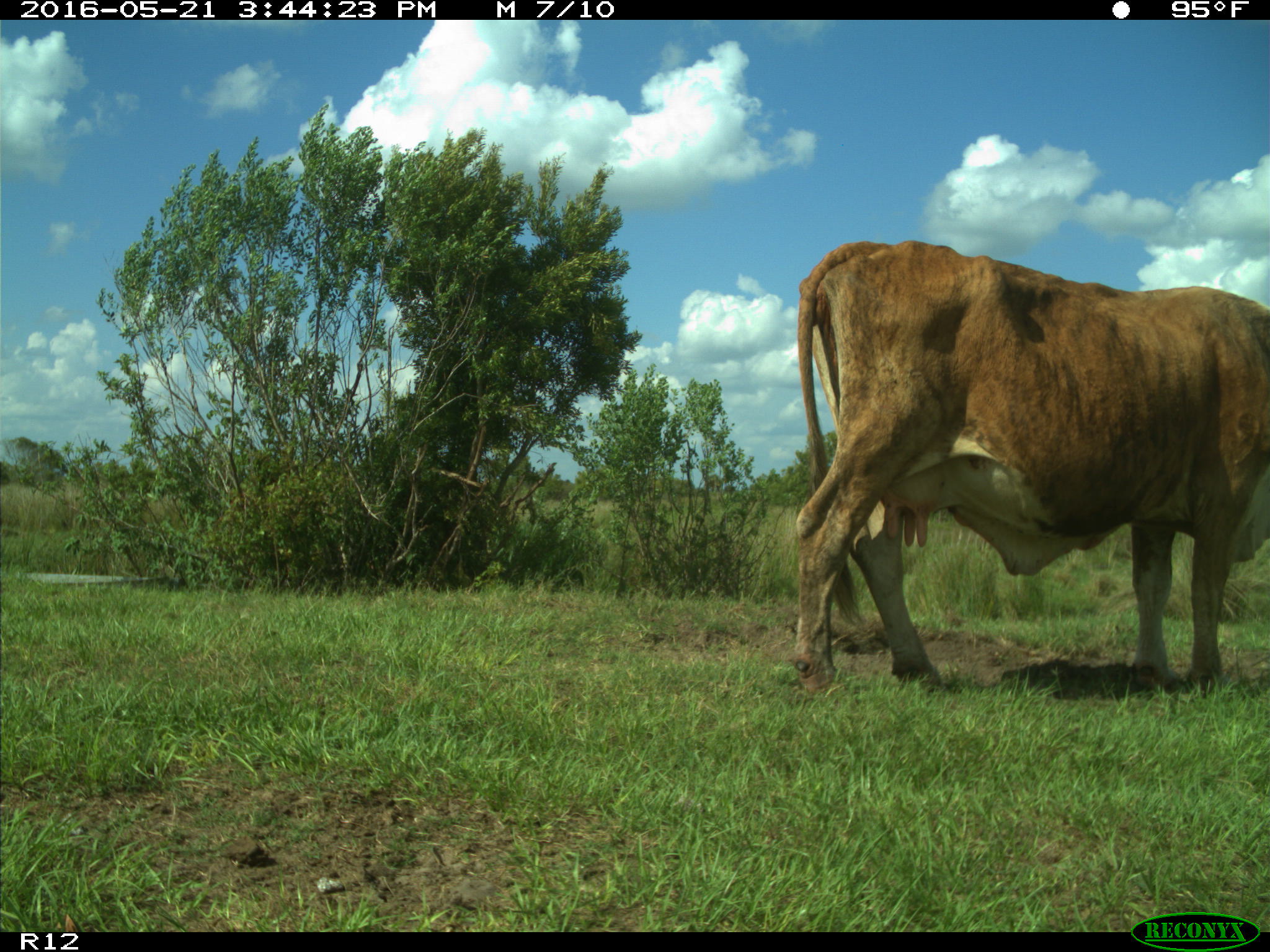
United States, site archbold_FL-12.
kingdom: Animalia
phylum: Chordata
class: Mammalia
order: Artiodactyla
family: Bovidae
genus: Bos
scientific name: Bos taurus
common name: domestic cow